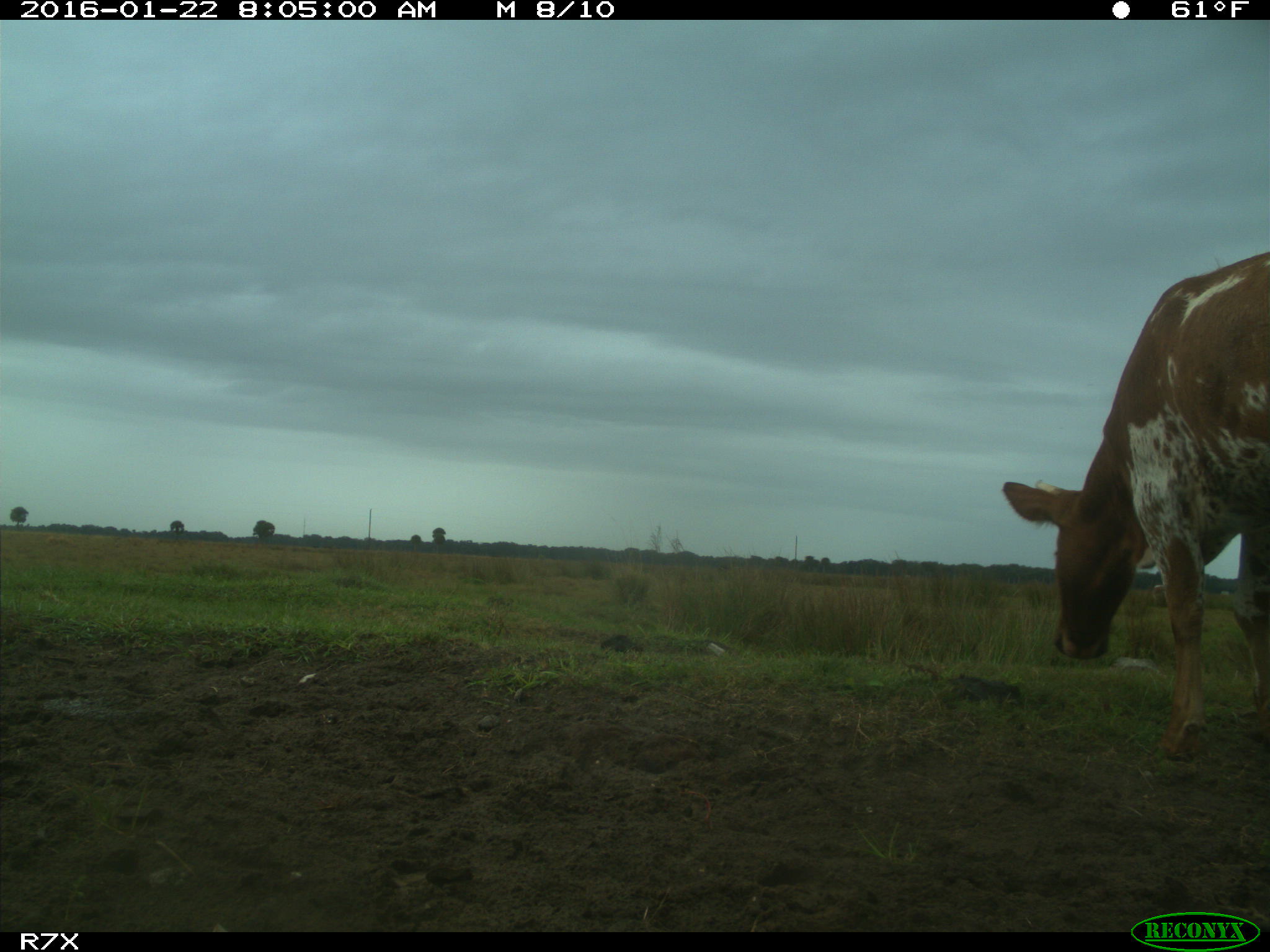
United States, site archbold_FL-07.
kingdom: Animalia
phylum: Chordata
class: Mammalia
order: Artiodactyla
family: Bovidae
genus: Bos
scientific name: Bos taurus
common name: domestic cow